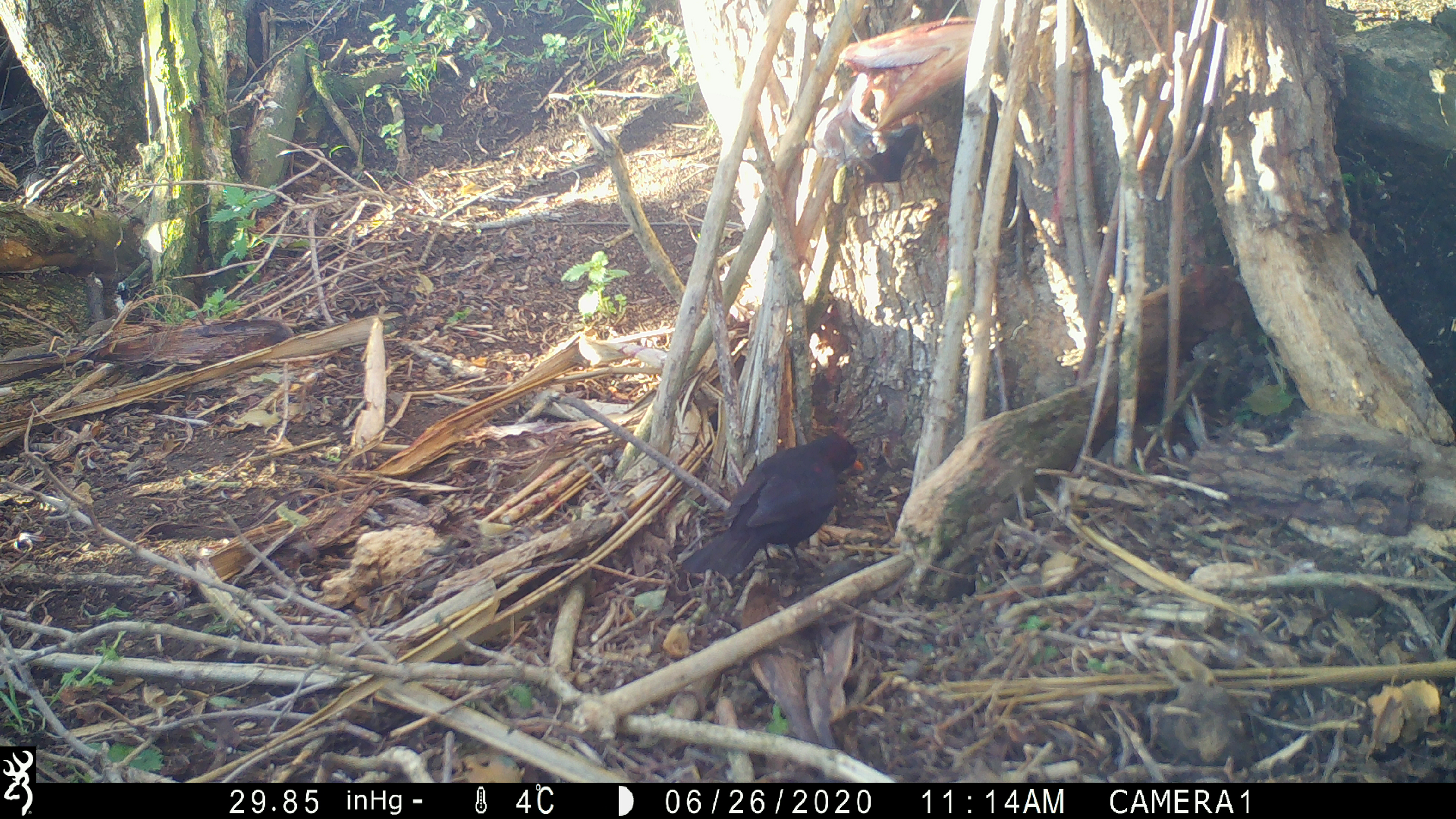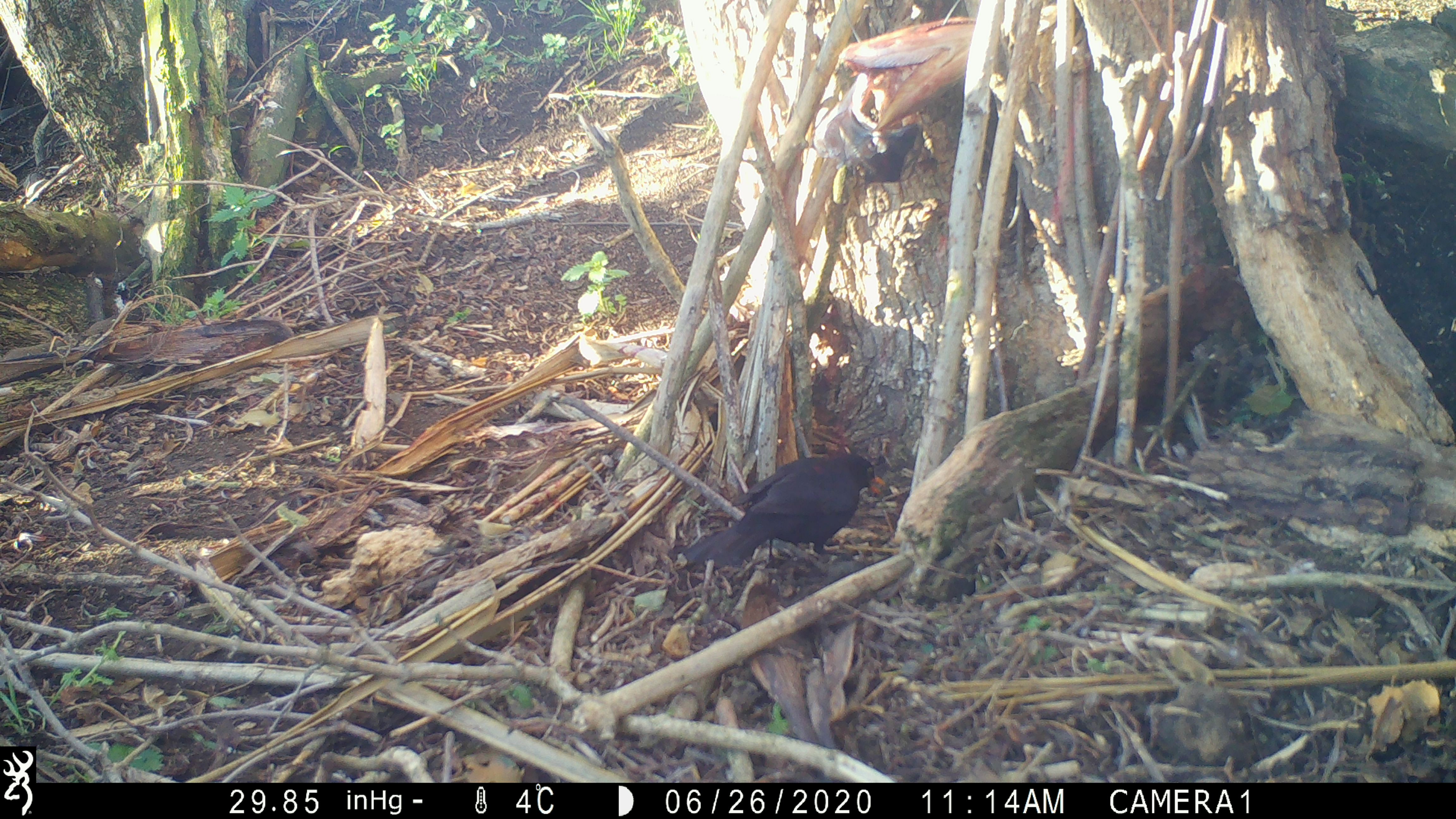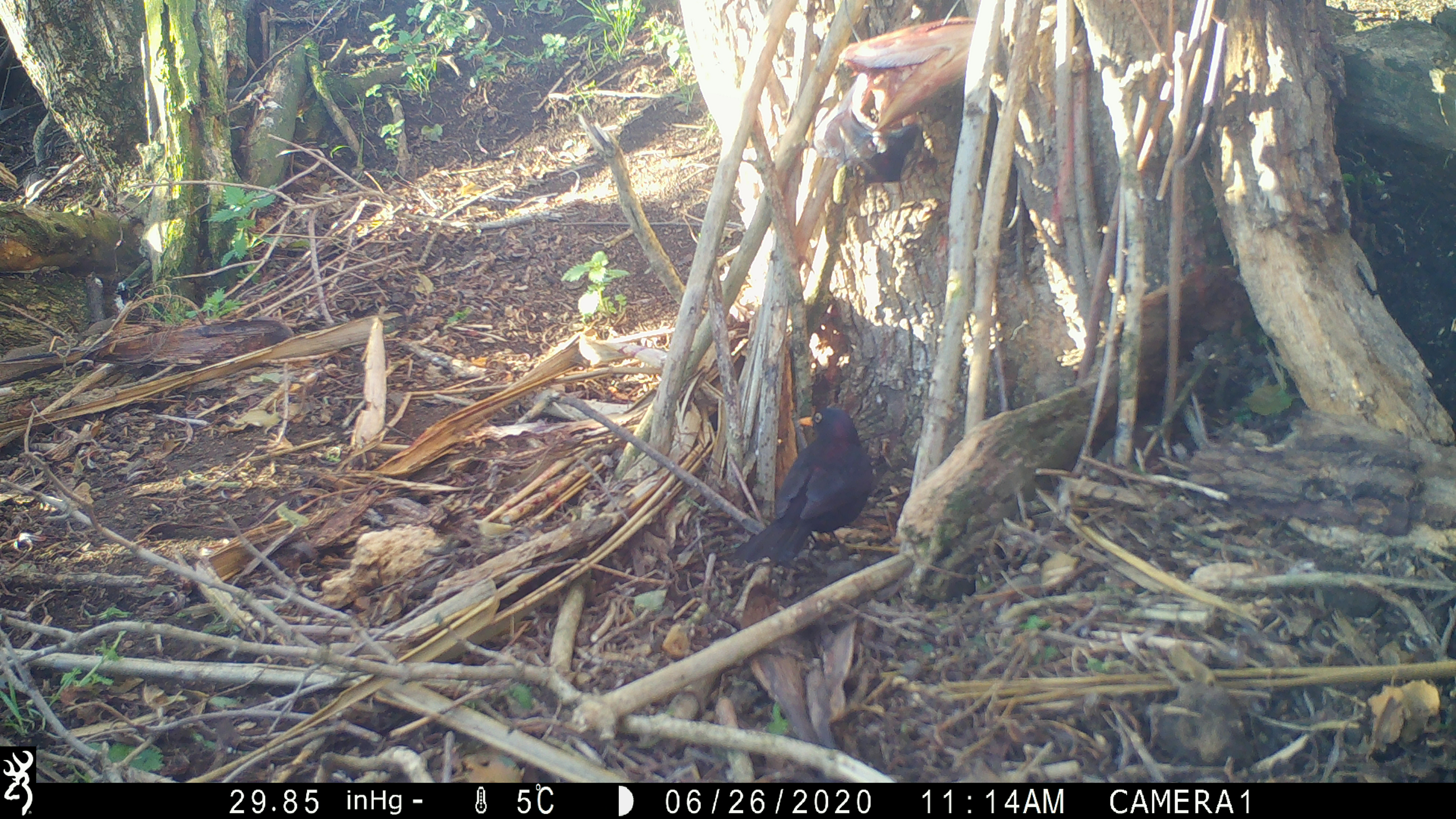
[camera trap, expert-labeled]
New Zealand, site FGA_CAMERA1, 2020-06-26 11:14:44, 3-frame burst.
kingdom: Animalia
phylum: Chordata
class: Aves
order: Passeriformes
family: Turdidae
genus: Turdus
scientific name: Turdus merula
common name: eurasian blackbird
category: blackbird